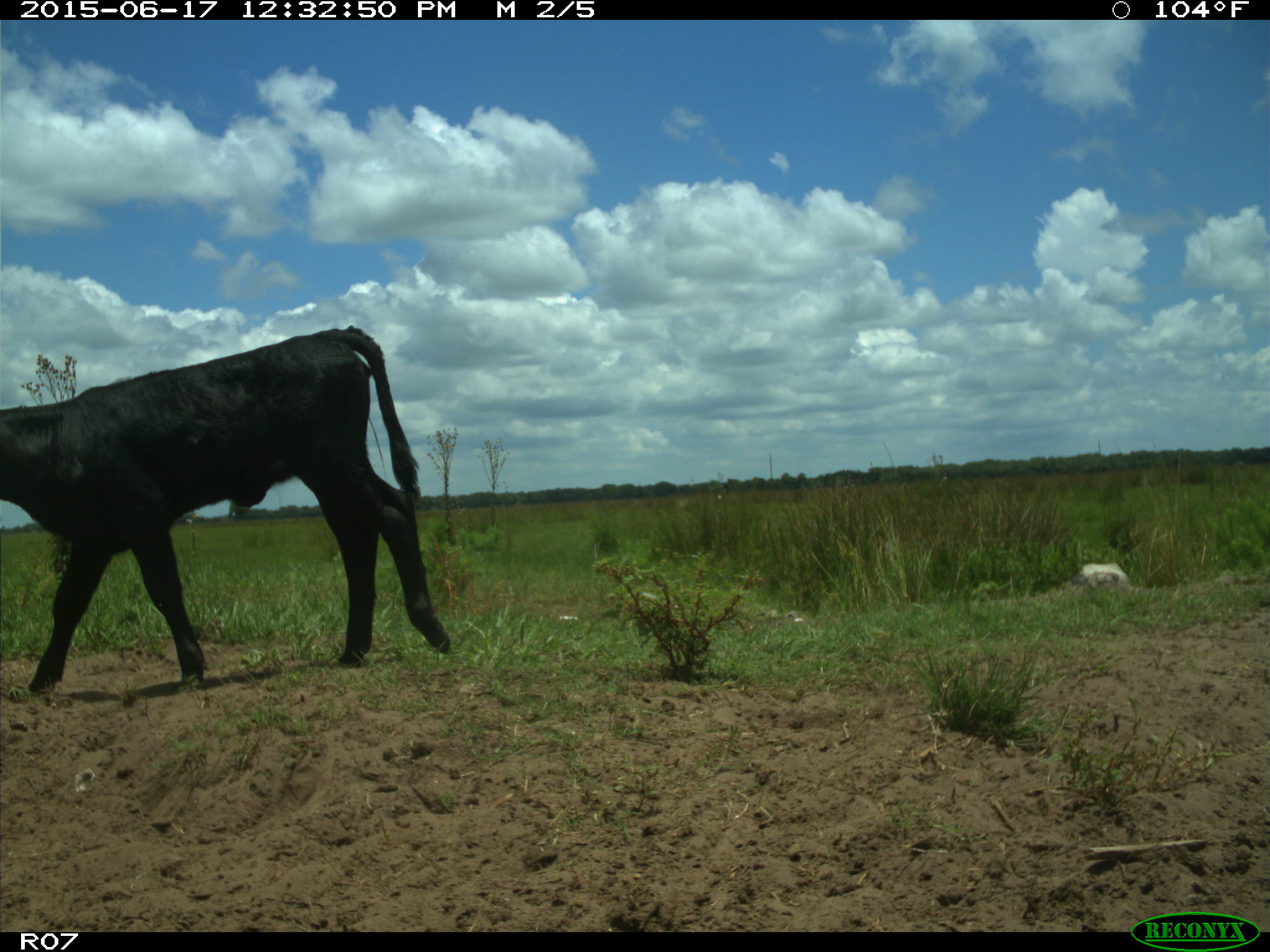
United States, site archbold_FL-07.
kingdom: Animalia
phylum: Chordata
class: Mammalia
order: Artiodactyla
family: Bovidae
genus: Bos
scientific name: Bos taurus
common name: domestic cow